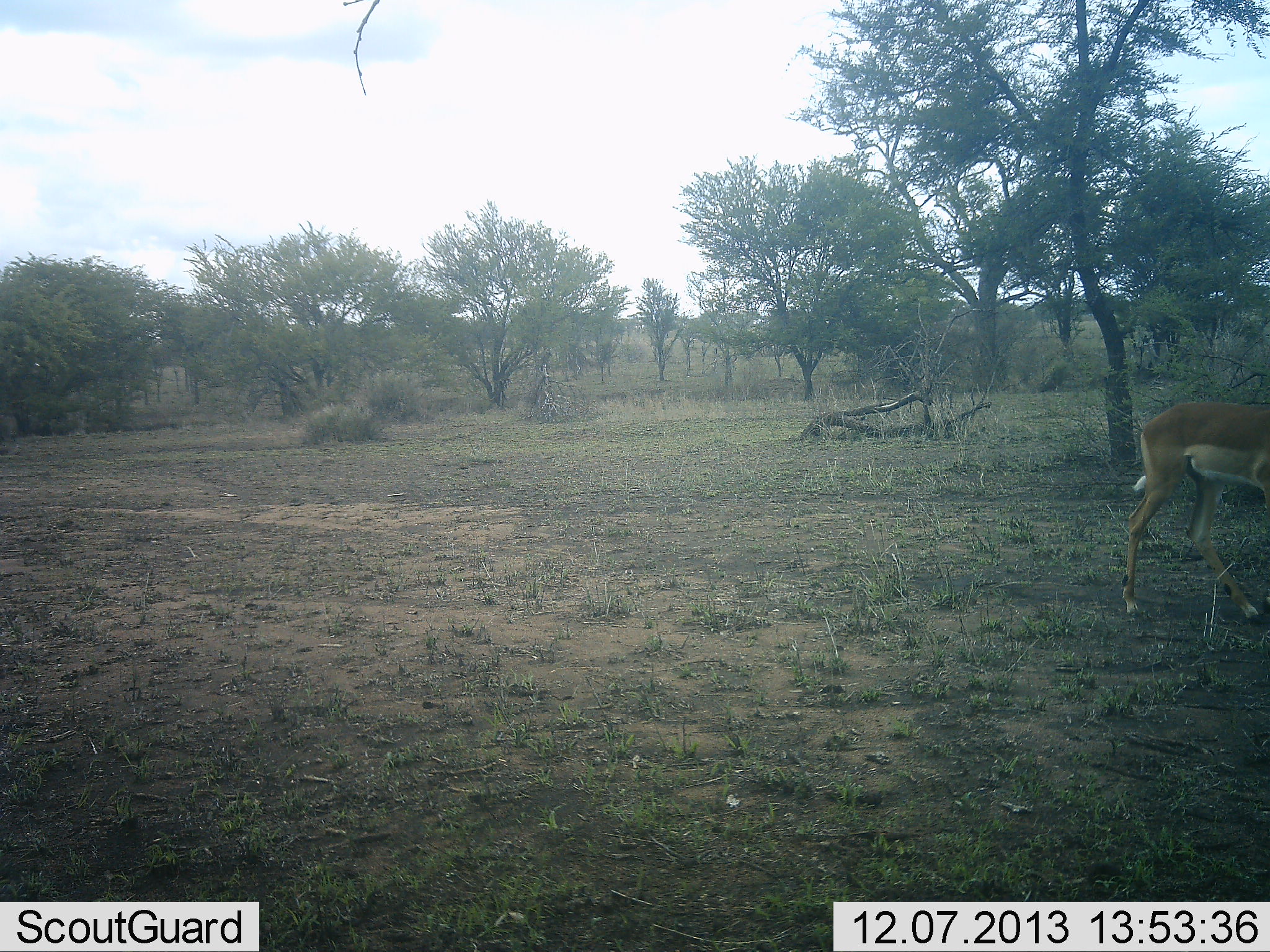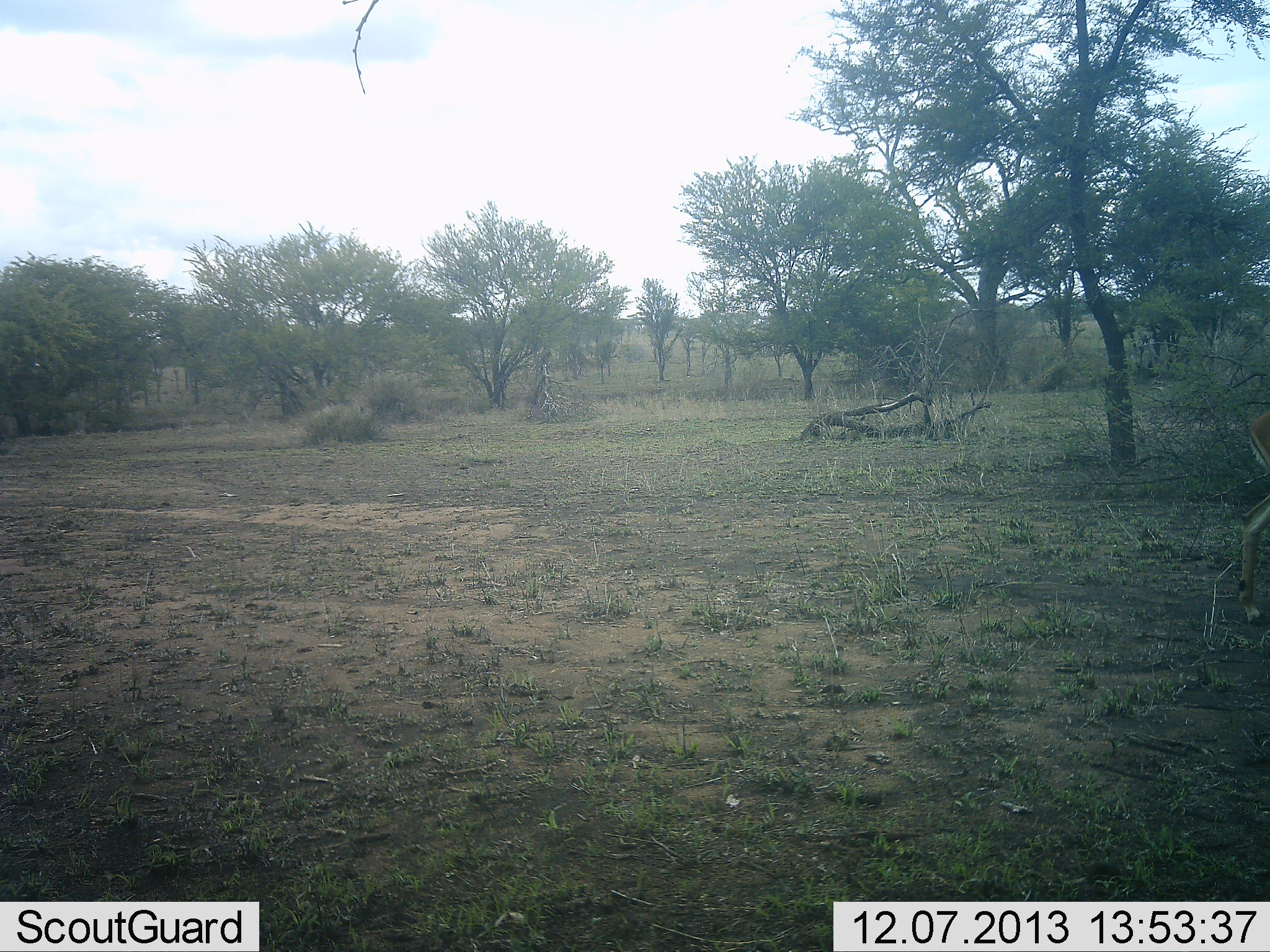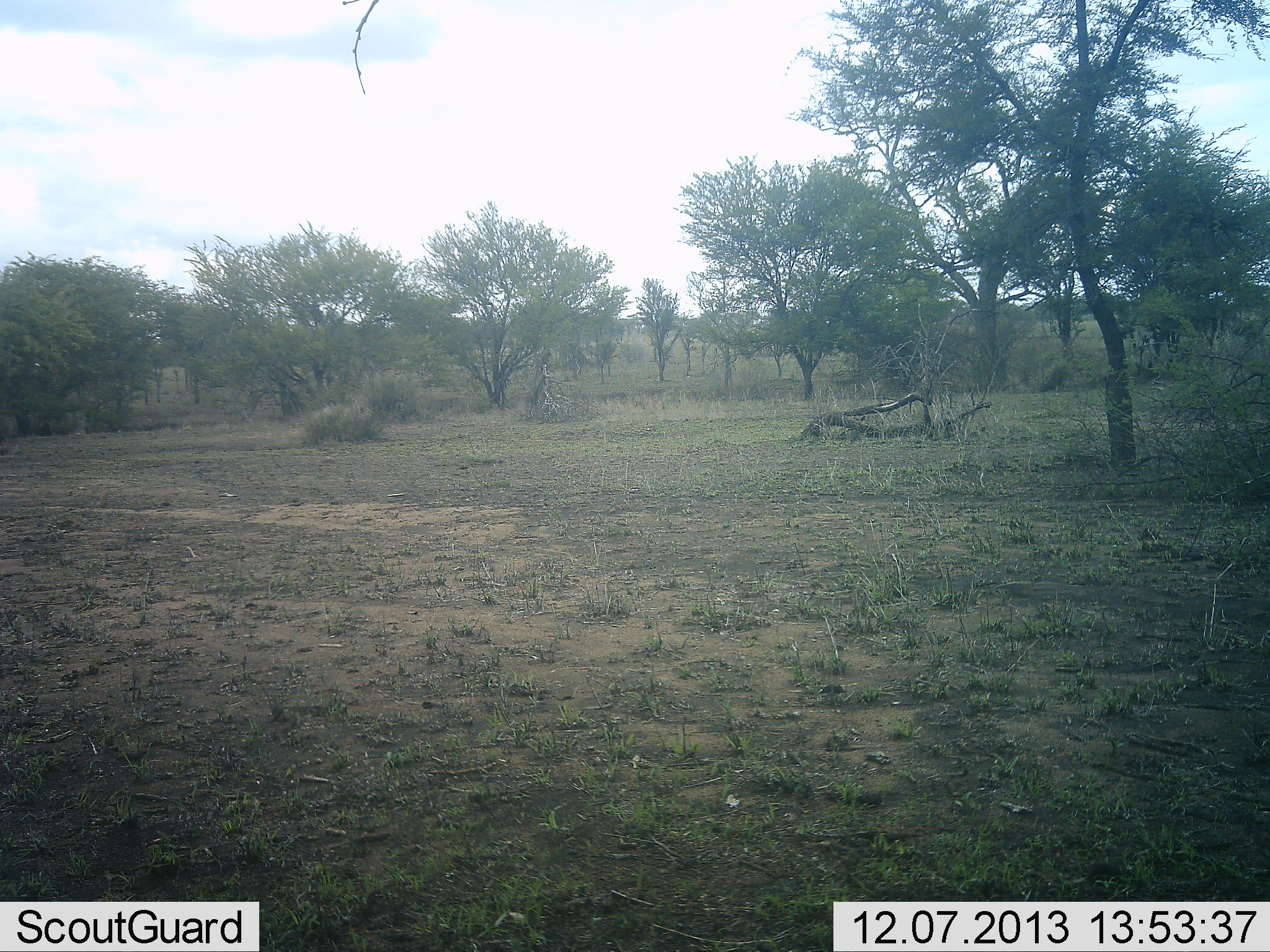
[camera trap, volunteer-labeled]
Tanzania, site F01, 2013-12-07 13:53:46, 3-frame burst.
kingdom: Animalia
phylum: Chordata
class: Mammalia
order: Artiodactyla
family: Bovidae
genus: Aepyceros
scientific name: Aepyceros melampus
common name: impala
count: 1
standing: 0%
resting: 0%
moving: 100%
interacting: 0%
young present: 0%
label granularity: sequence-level